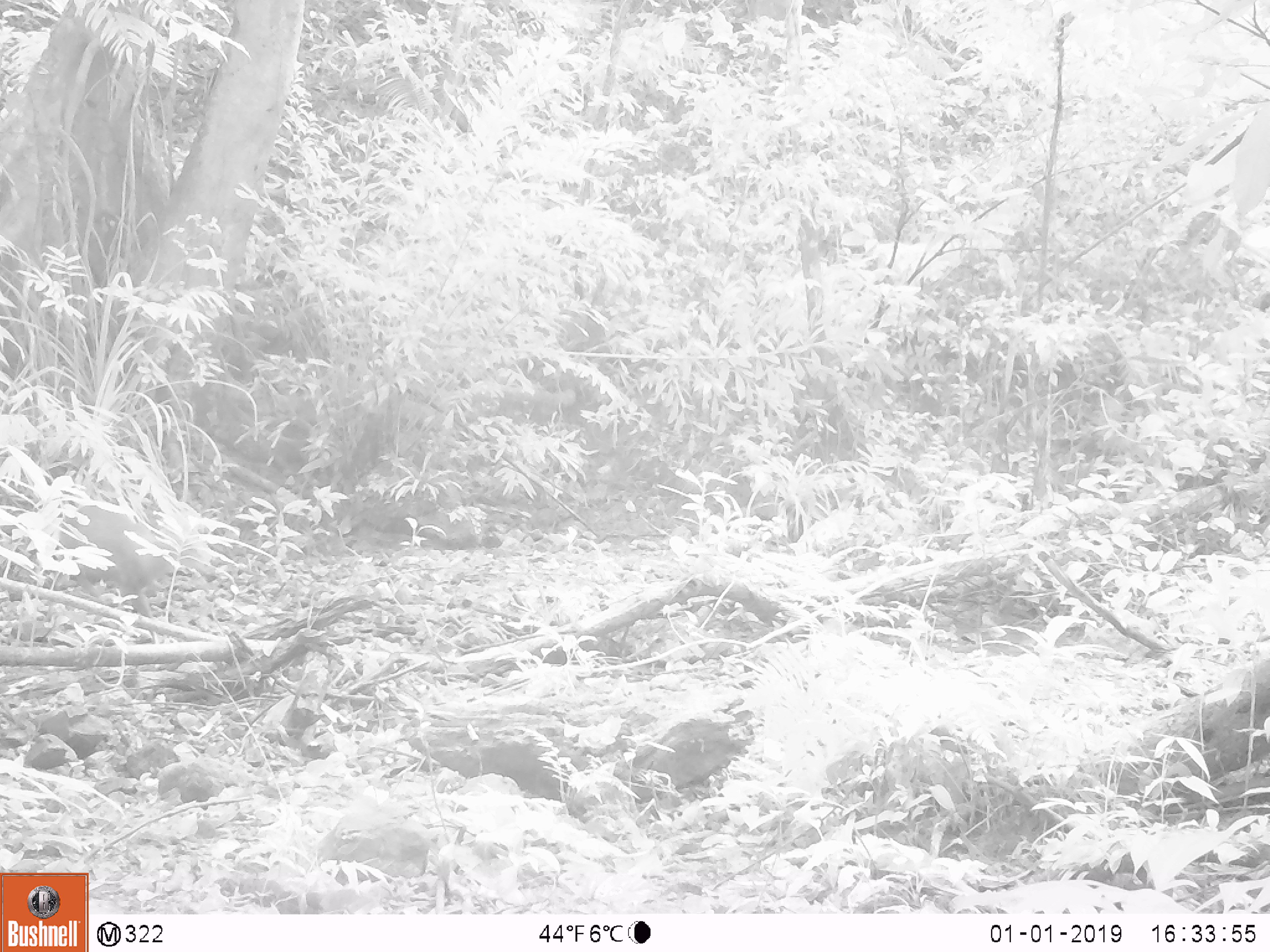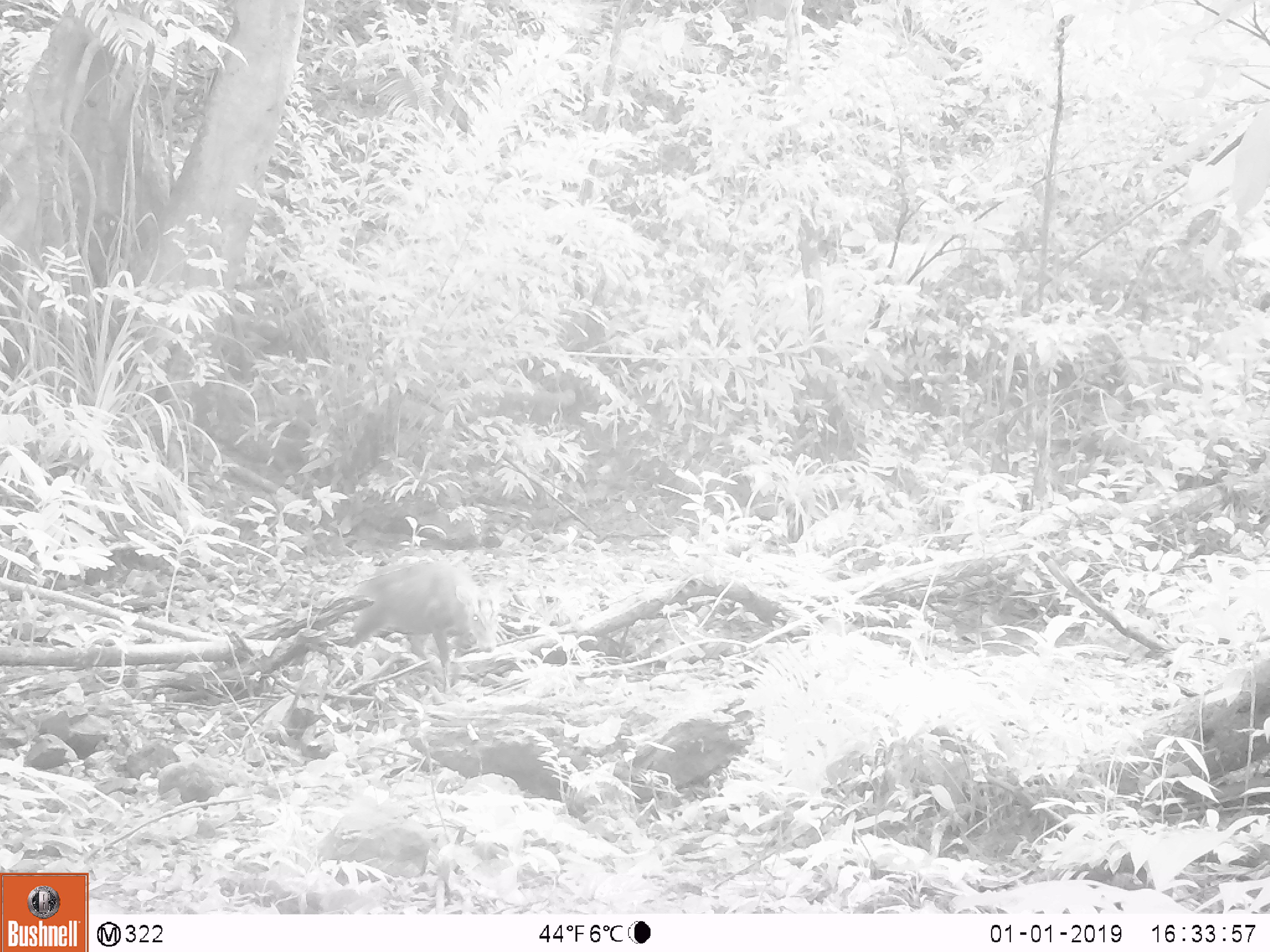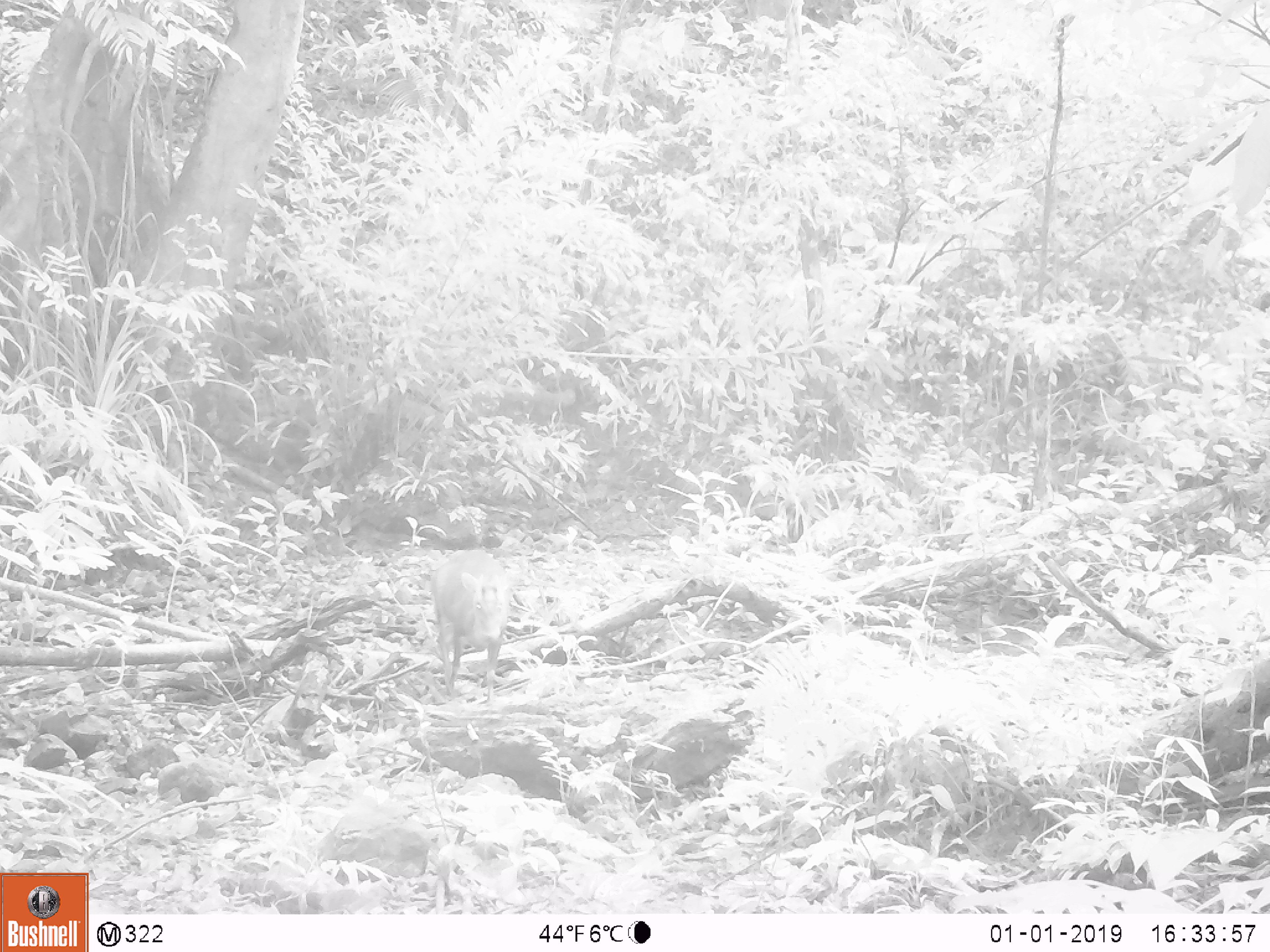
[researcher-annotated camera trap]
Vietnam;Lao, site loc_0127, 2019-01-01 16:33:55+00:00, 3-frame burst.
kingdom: Animalia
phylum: Chordata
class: Mammalia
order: Artiodactyla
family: Cervidae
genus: Muntiacus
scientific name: Muntiacus rooseveltorum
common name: roosevelt's muntjac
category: roosevelts muntjac group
Roosevelts muntjac group (roosevelt's muntjac) (Muntiacus rooseveltorum). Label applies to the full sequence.